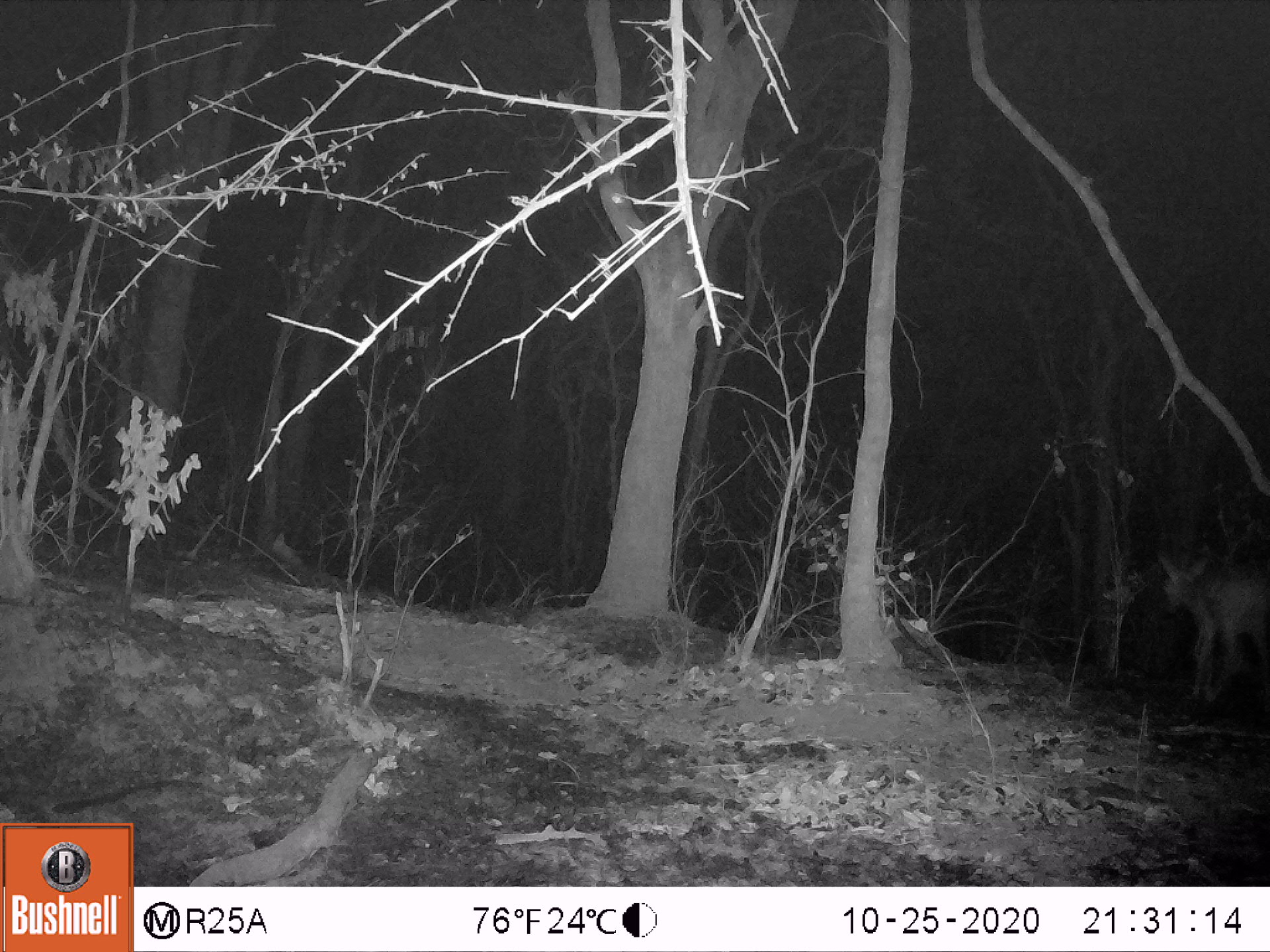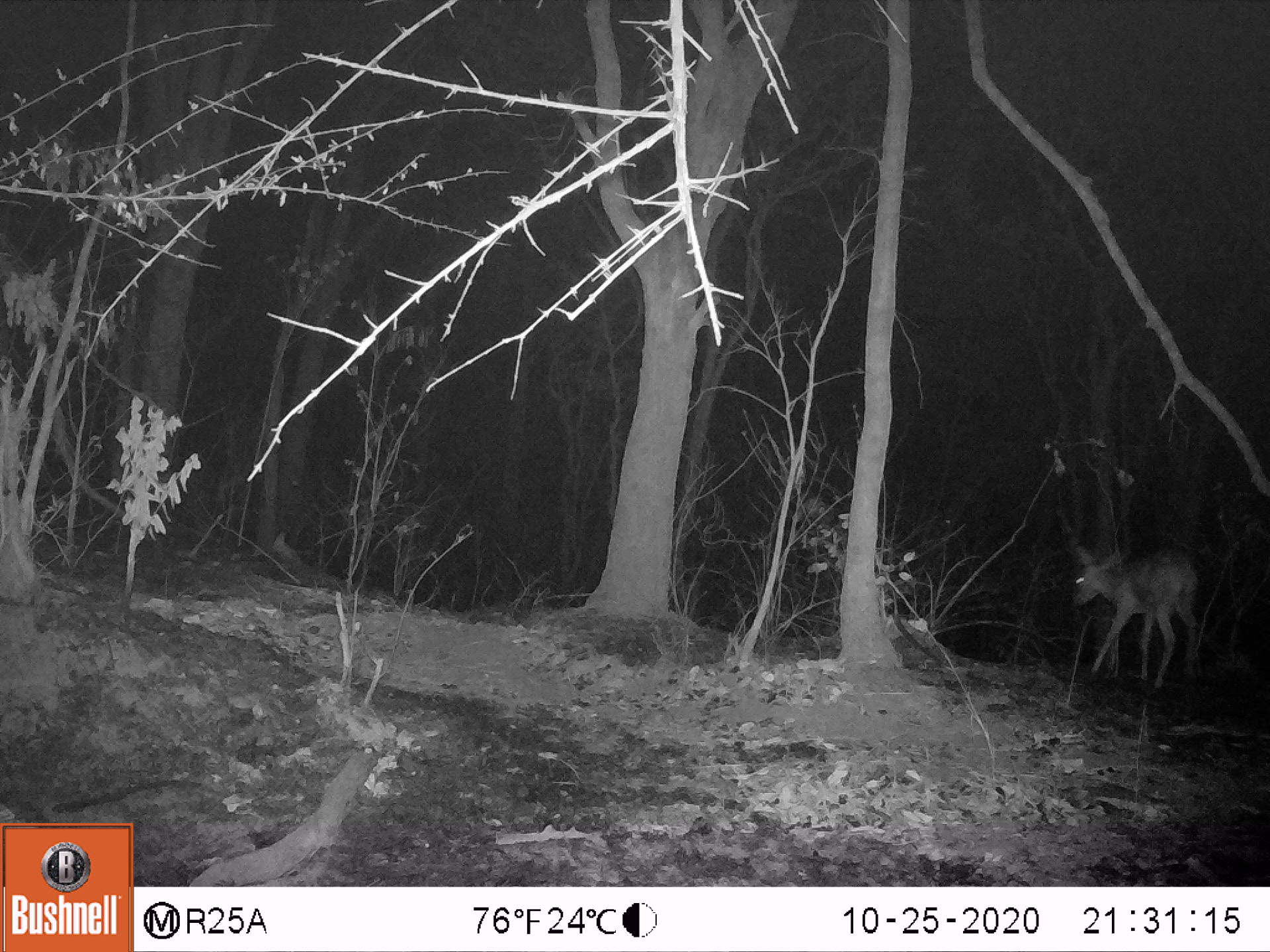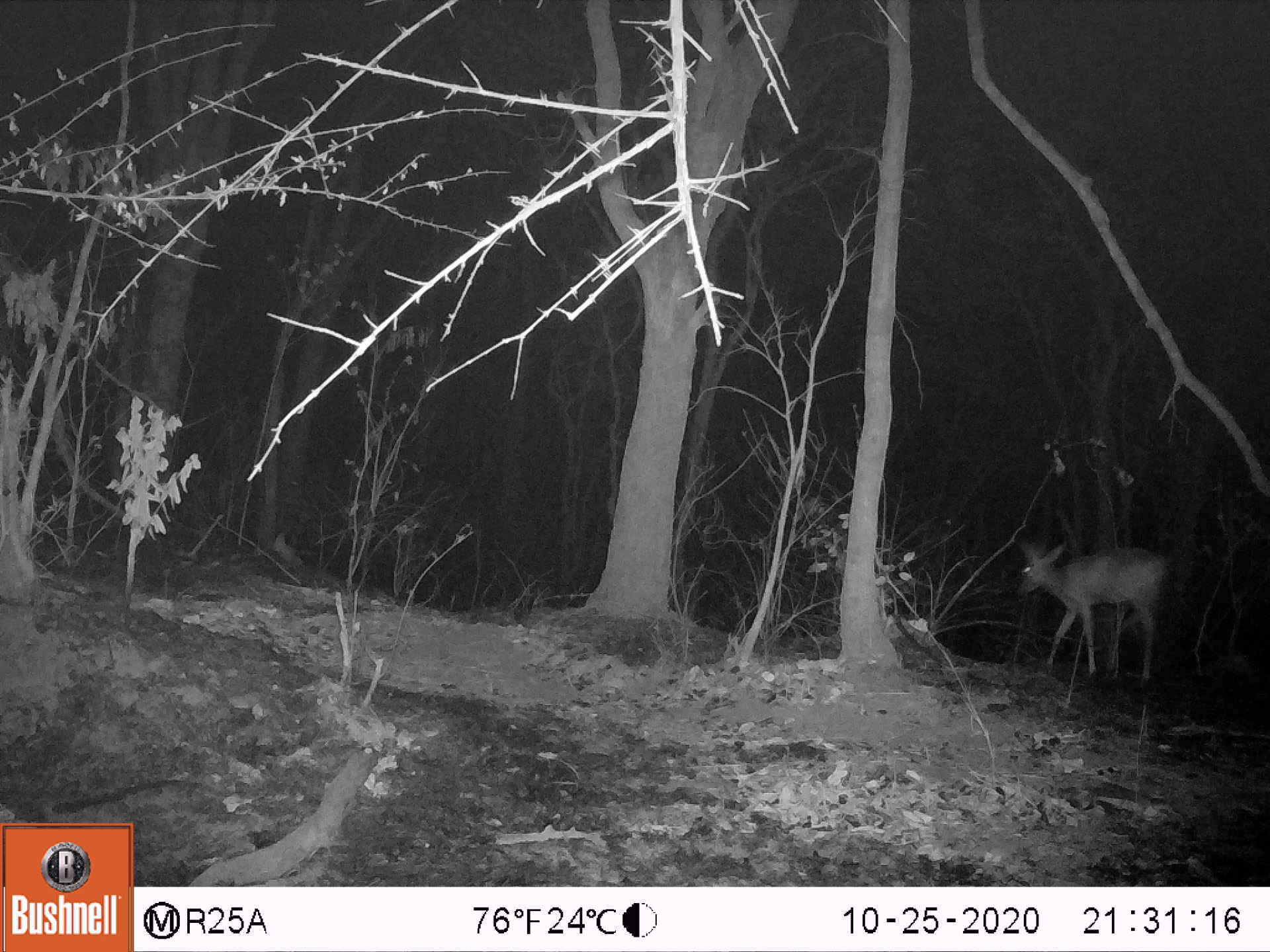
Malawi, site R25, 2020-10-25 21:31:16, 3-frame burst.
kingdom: Animalia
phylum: Chordata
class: Mammalia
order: Artiodactyla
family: Bovidae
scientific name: Antilopinae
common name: small antelope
Small antelope (Antilopinae), count 1.